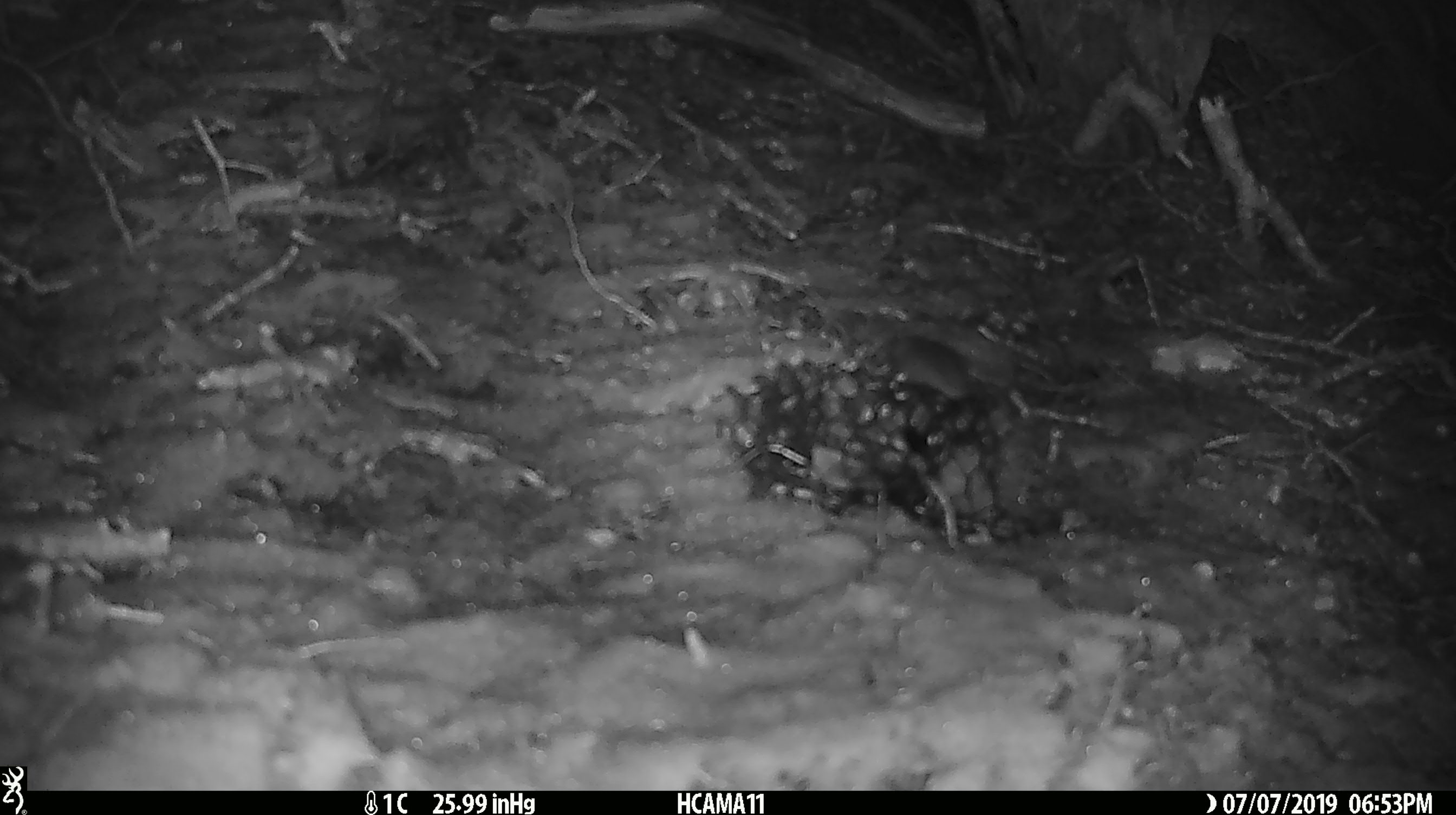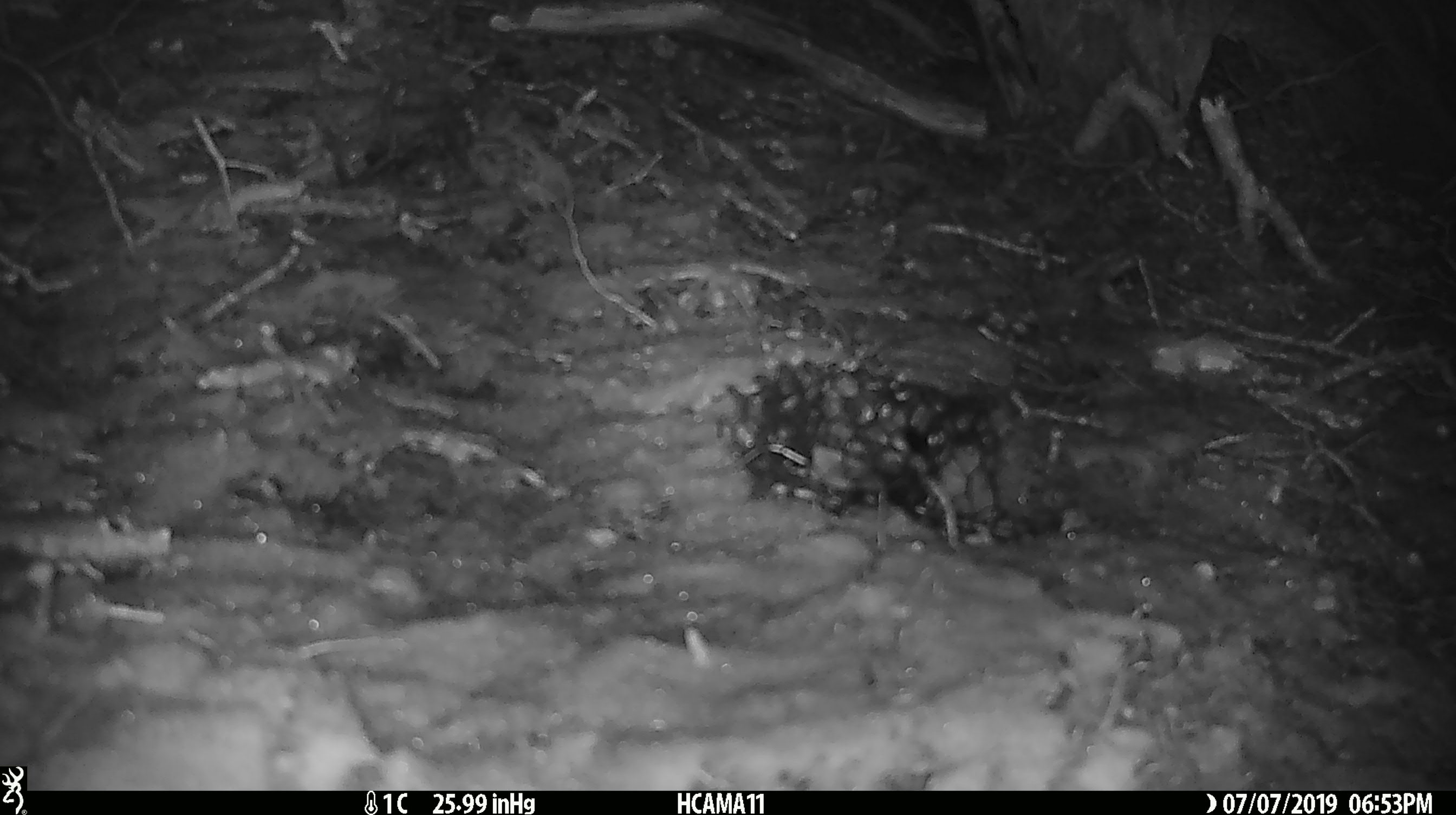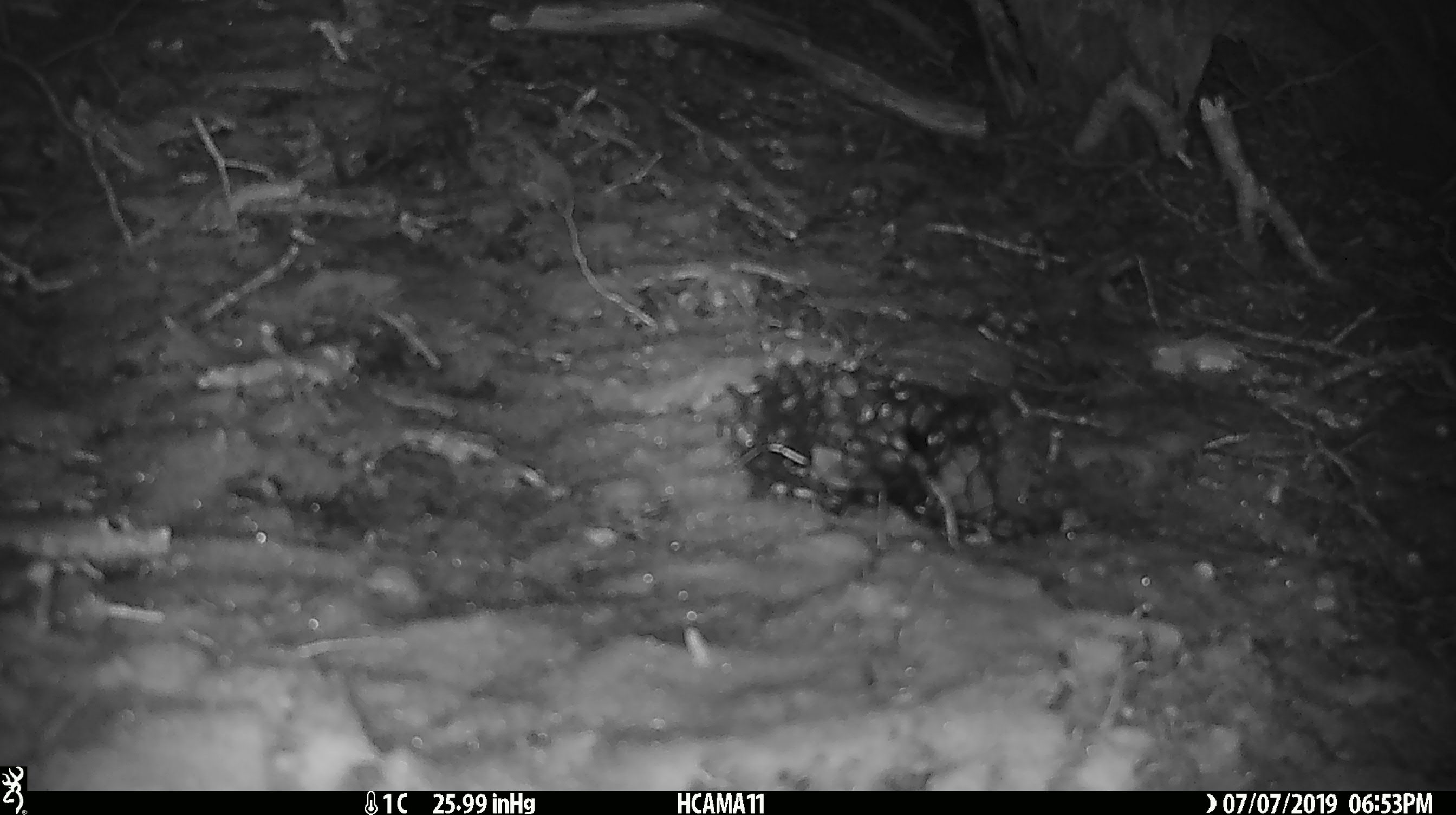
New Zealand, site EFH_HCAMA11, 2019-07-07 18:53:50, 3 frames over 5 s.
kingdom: Animalia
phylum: Chordata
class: Mammalia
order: Rodentia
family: Muridae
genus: Mus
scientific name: Mus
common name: mouse